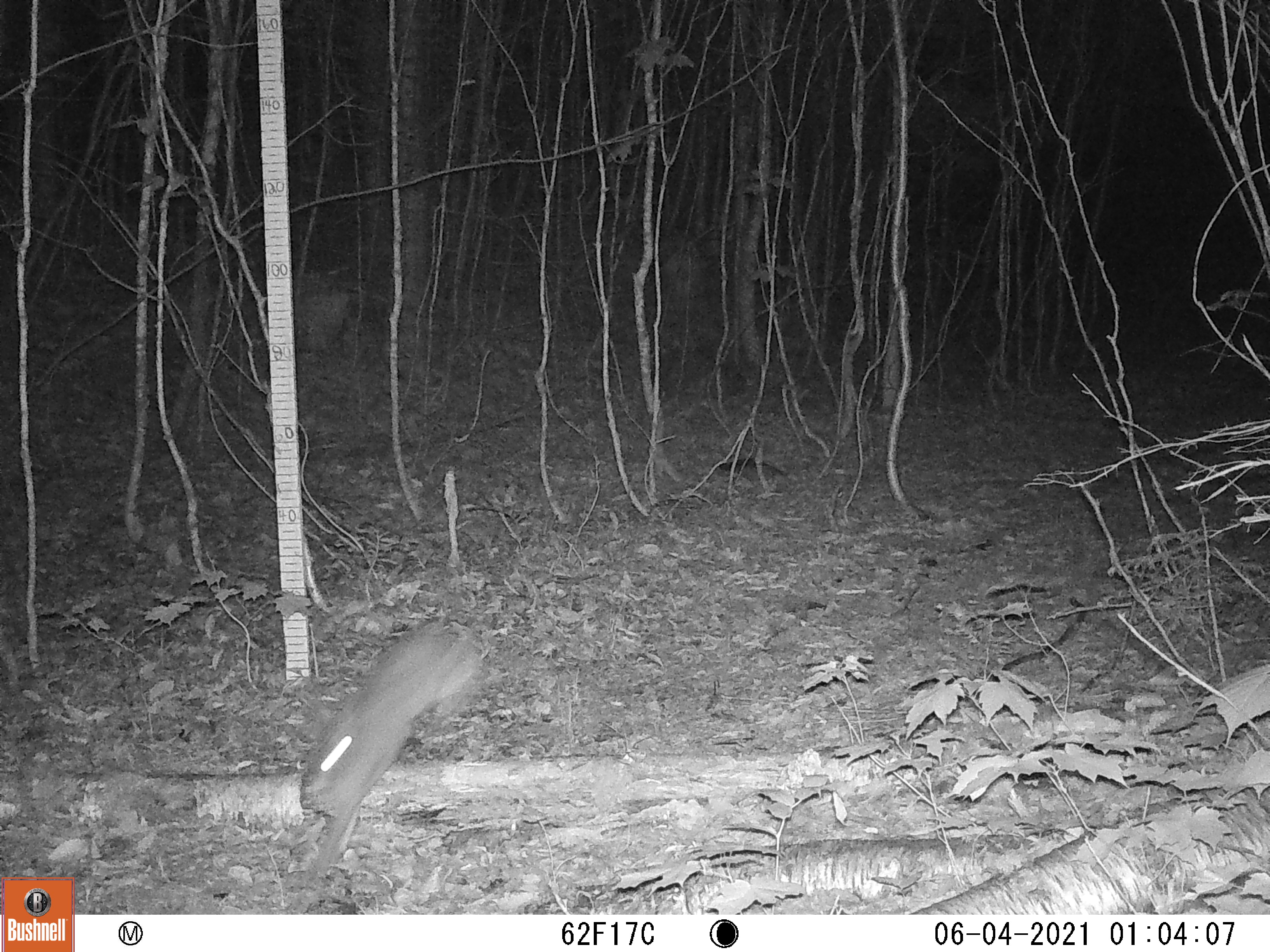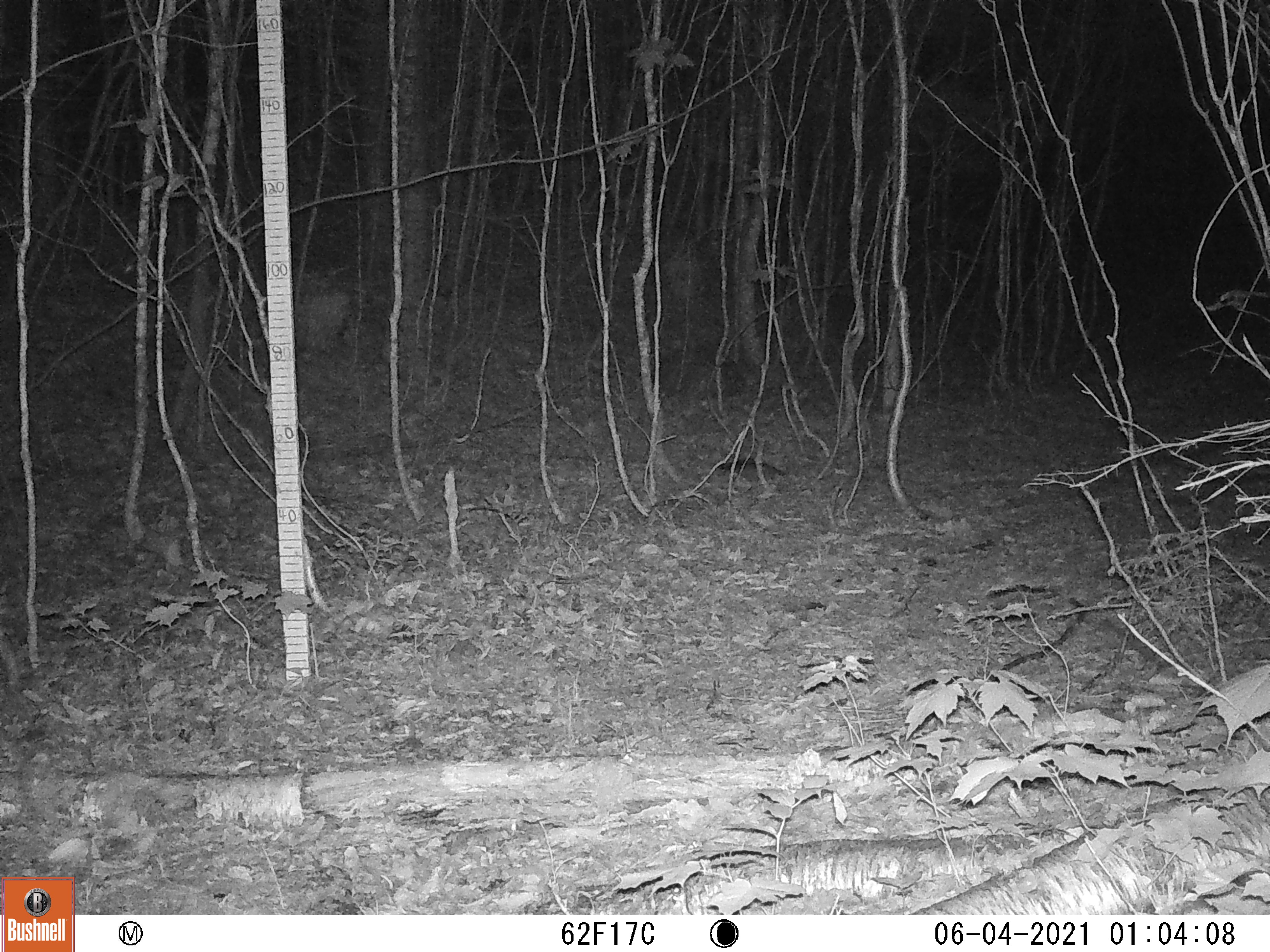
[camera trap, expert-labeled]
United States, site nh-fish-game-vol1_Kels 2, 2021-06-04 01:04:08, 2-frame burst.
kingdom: Animalia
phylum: Chordata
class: Mammalia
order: Lagomorpha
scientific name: Lagomorpha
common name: rabbit or hare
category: rabbit or hare sp.